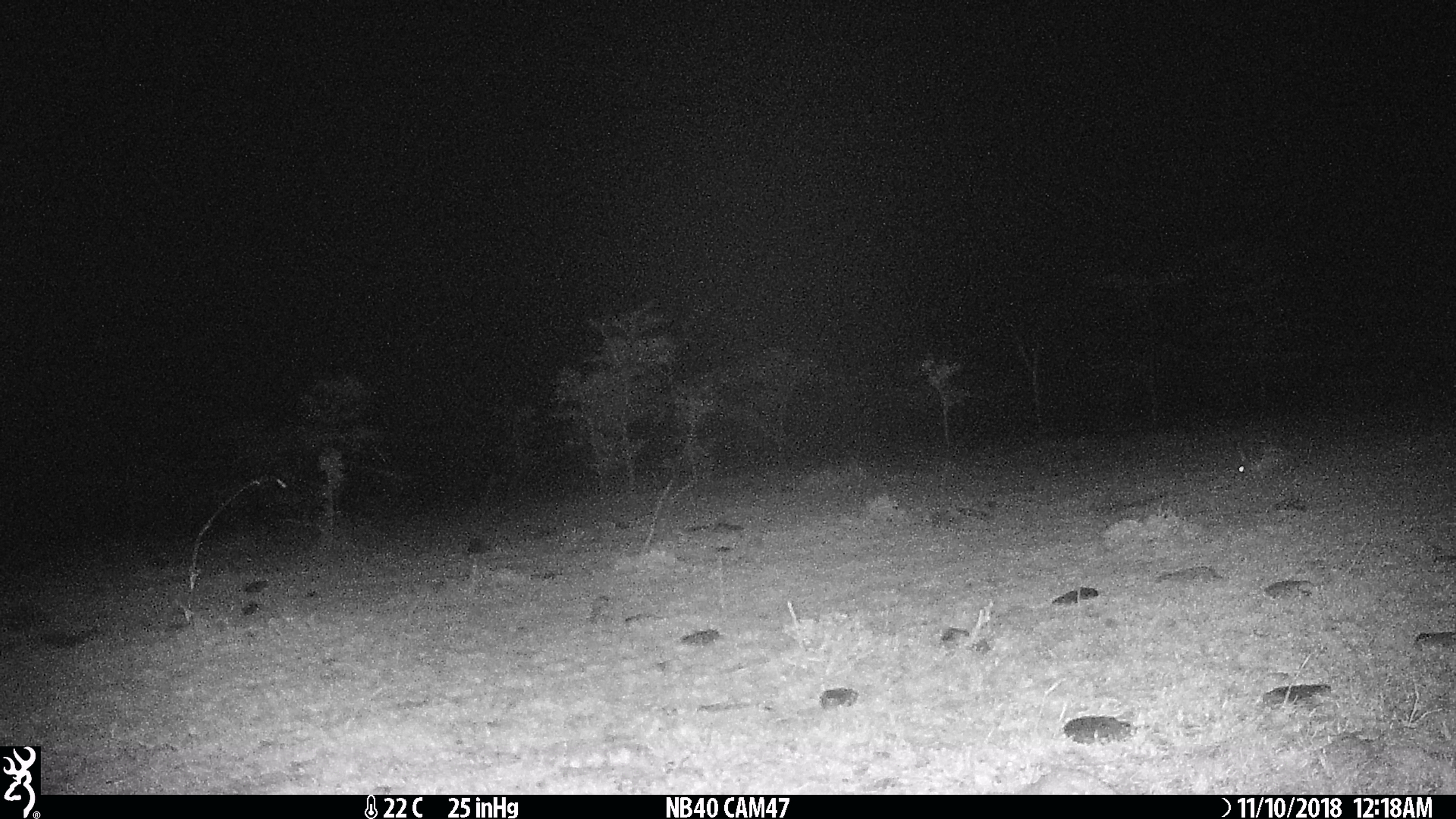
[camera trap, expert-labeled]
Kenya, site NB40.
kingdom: Animalia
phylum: Chordata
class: Mammalia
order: Lagomorpha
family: Leporidae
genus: Lepus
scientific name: Lepus capensis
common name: cape hare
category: hare